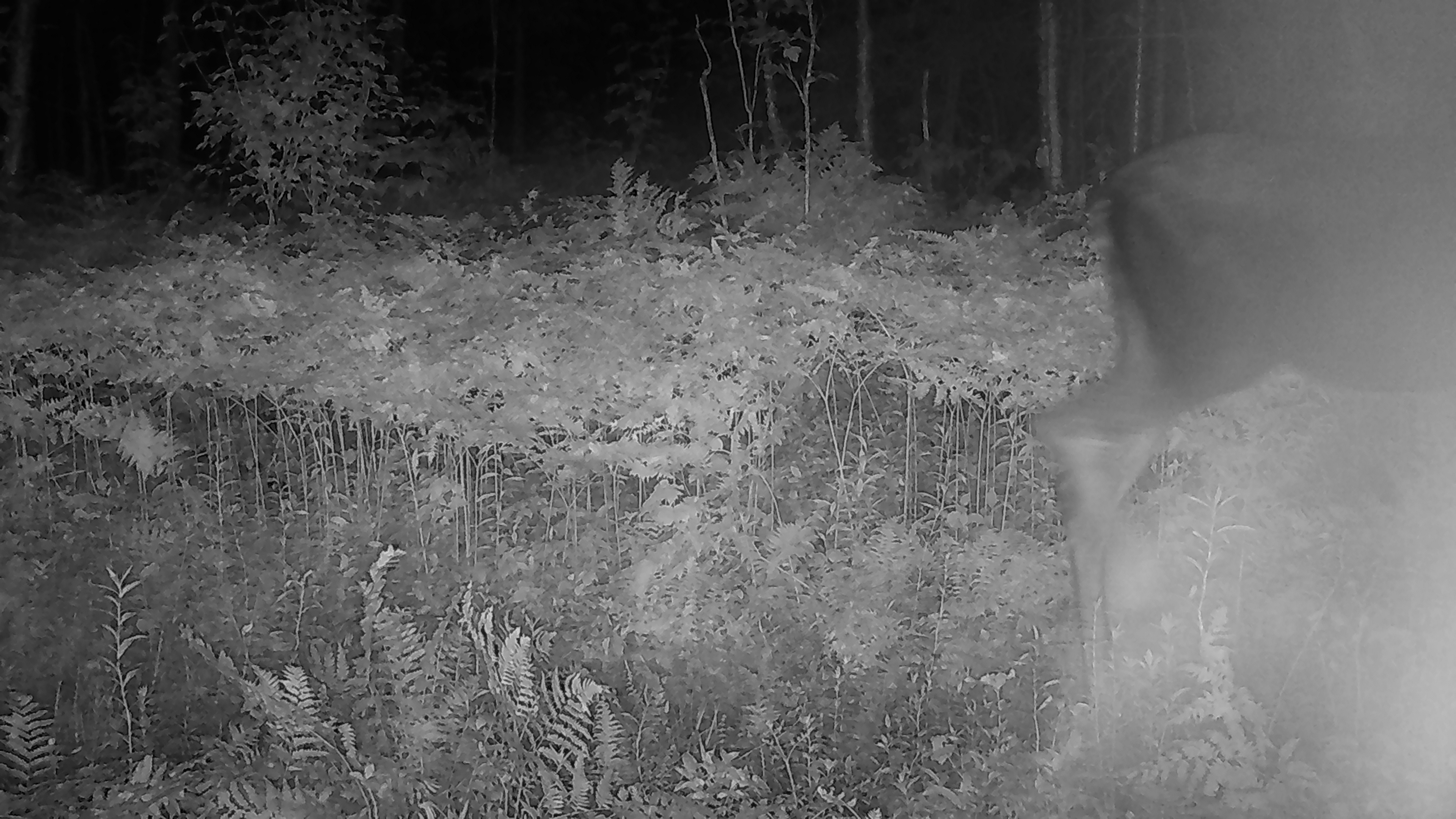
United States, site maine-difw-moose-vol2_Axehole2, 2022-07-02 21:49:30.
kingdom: Animalia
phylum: Chordata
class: Mammalia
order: Artiodactyla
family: Cervidae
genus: Alces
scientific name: Alces alces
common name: moose